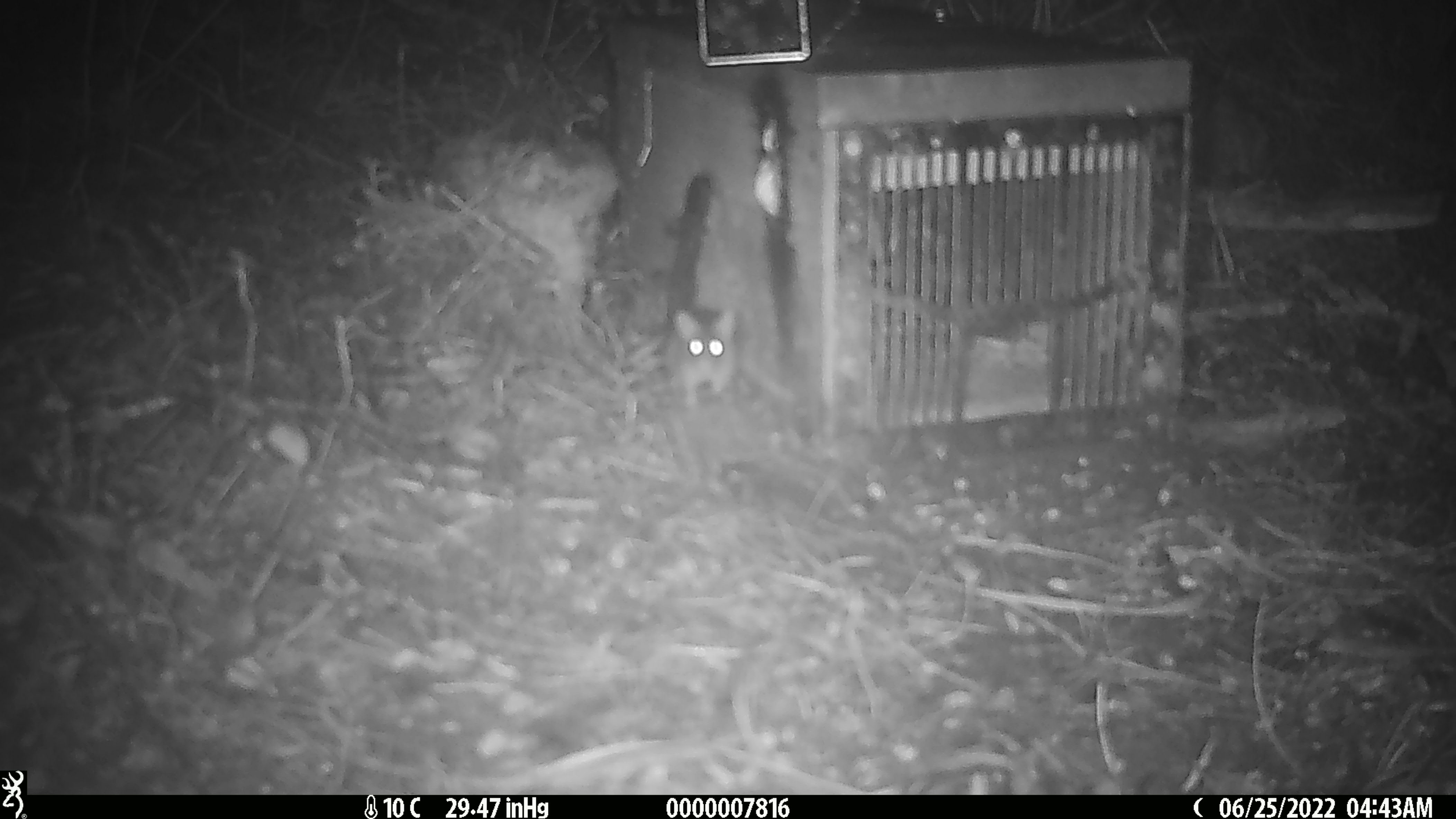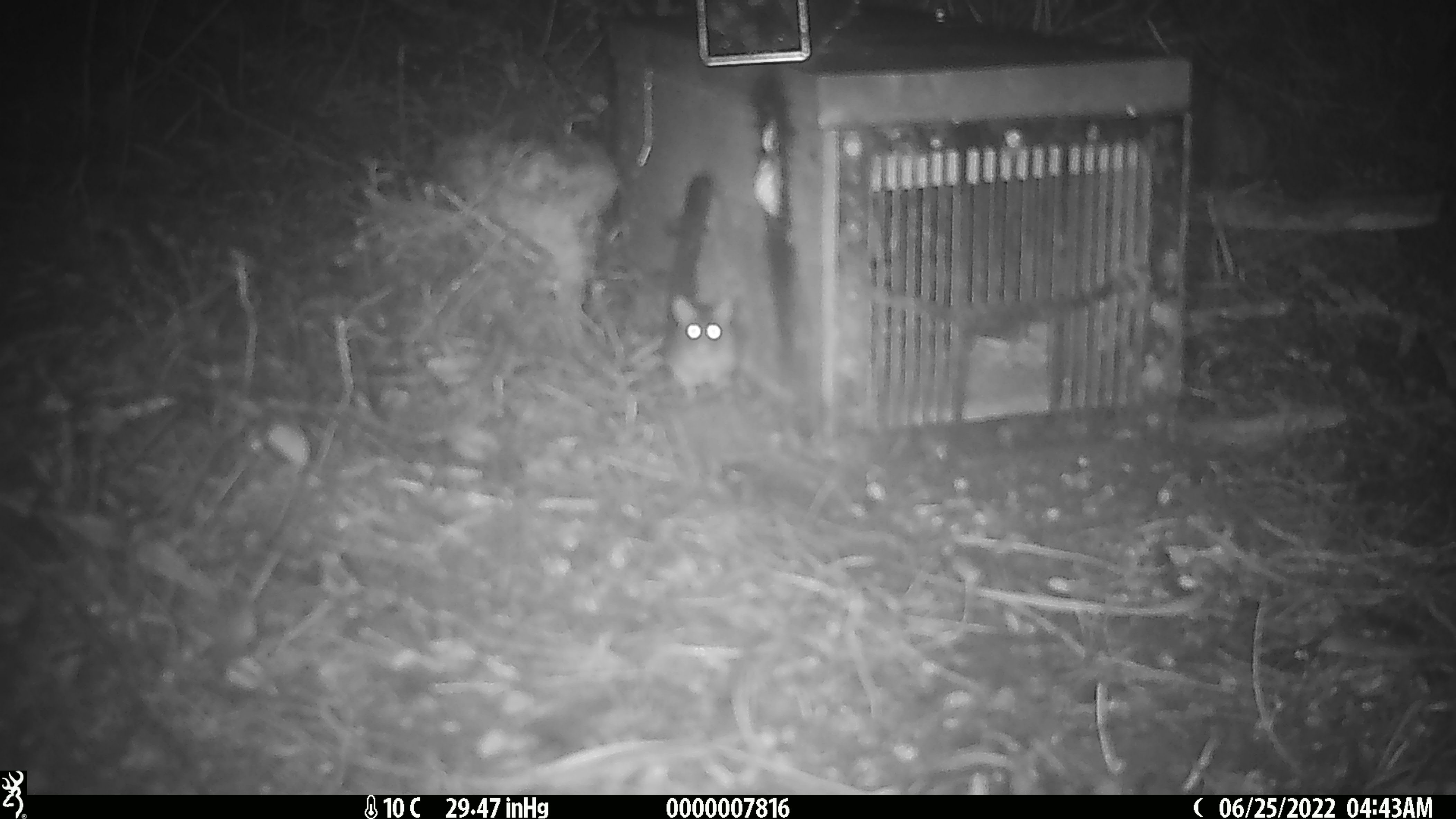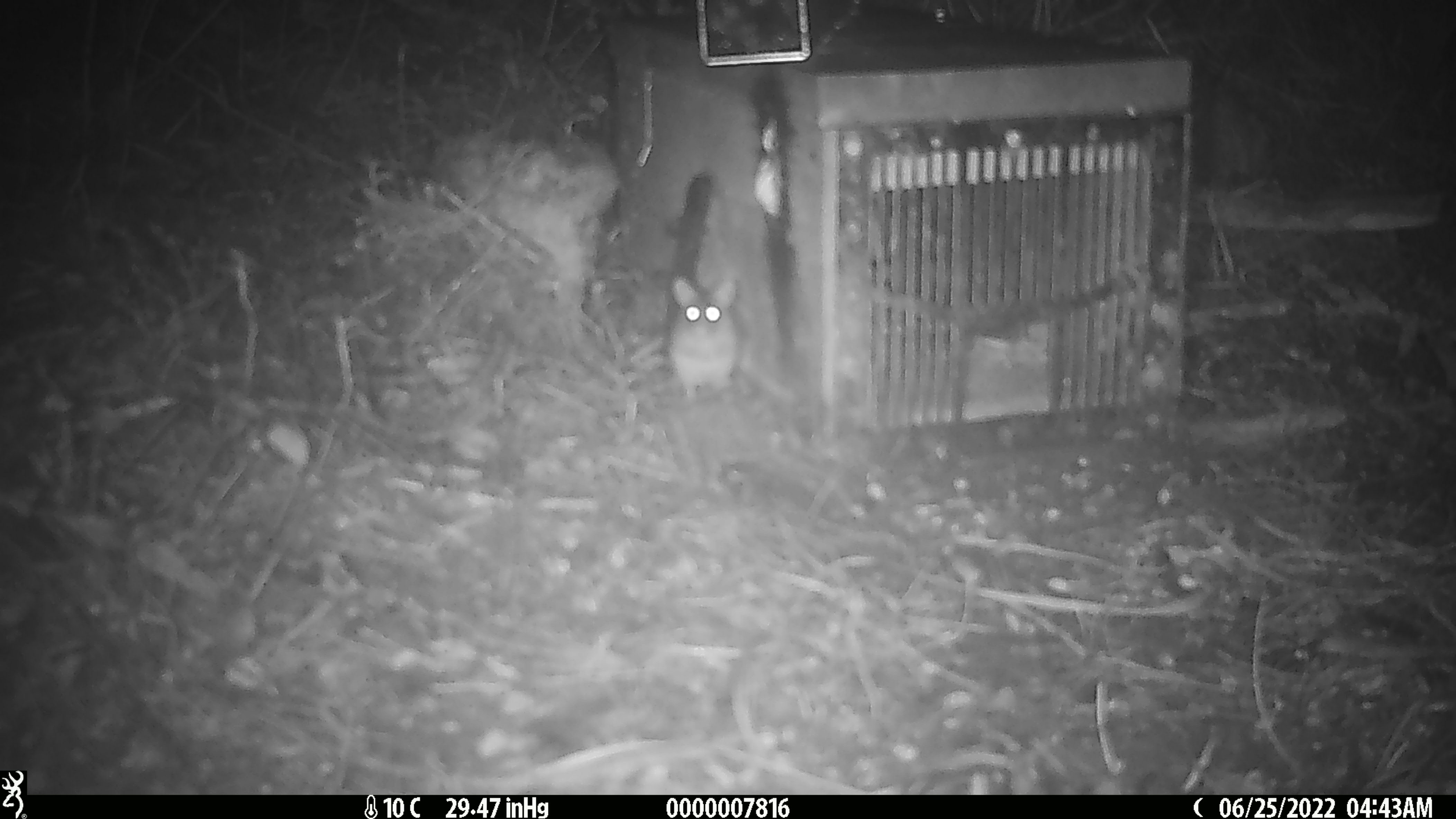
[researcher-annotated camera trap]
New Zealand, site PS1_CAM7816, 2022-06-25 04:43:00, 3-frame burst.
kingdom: Animalia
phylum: Chordata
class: Mammalia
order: Rodentia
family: Muridae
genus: Mus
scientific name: Mus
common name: mouse